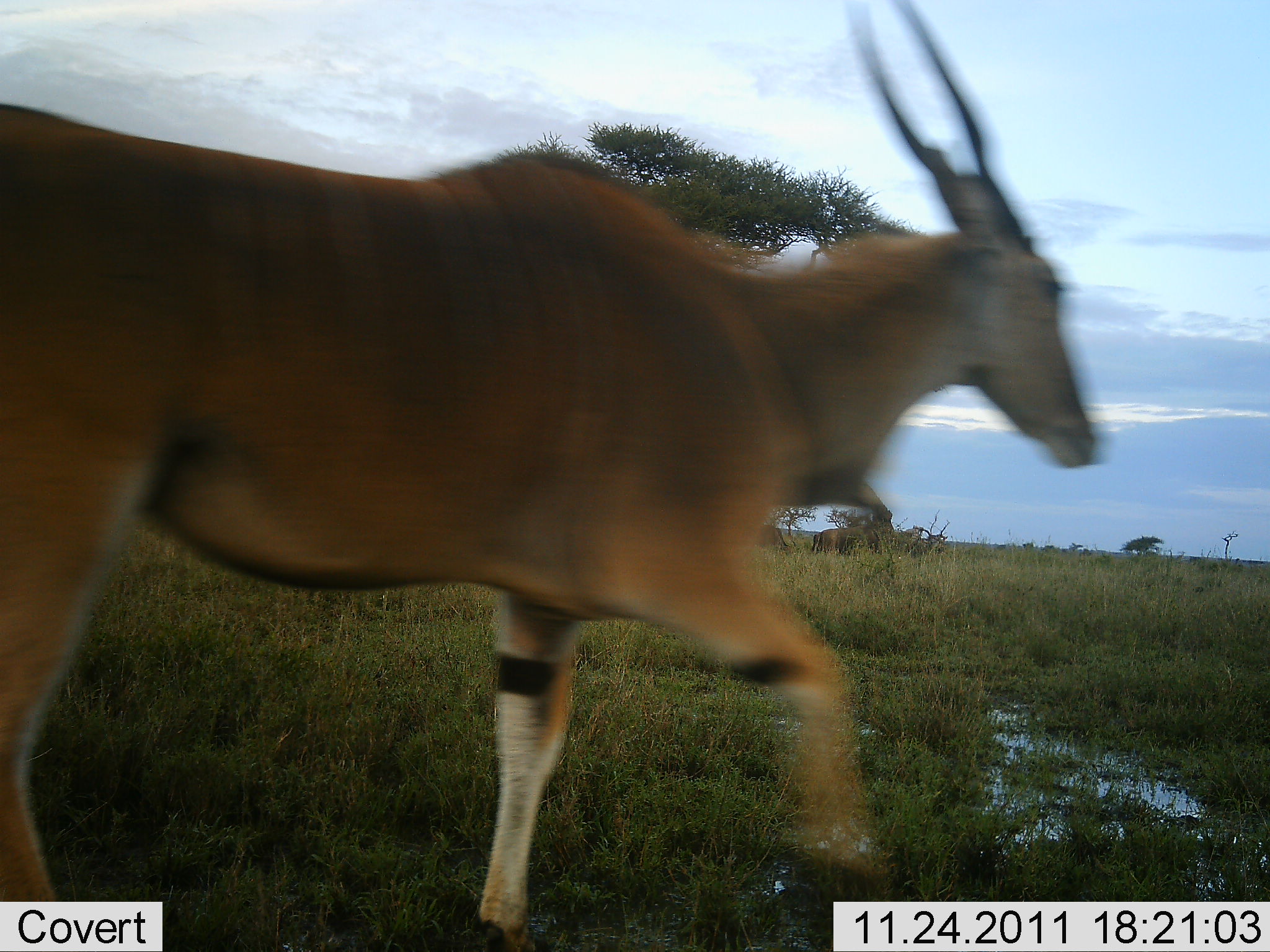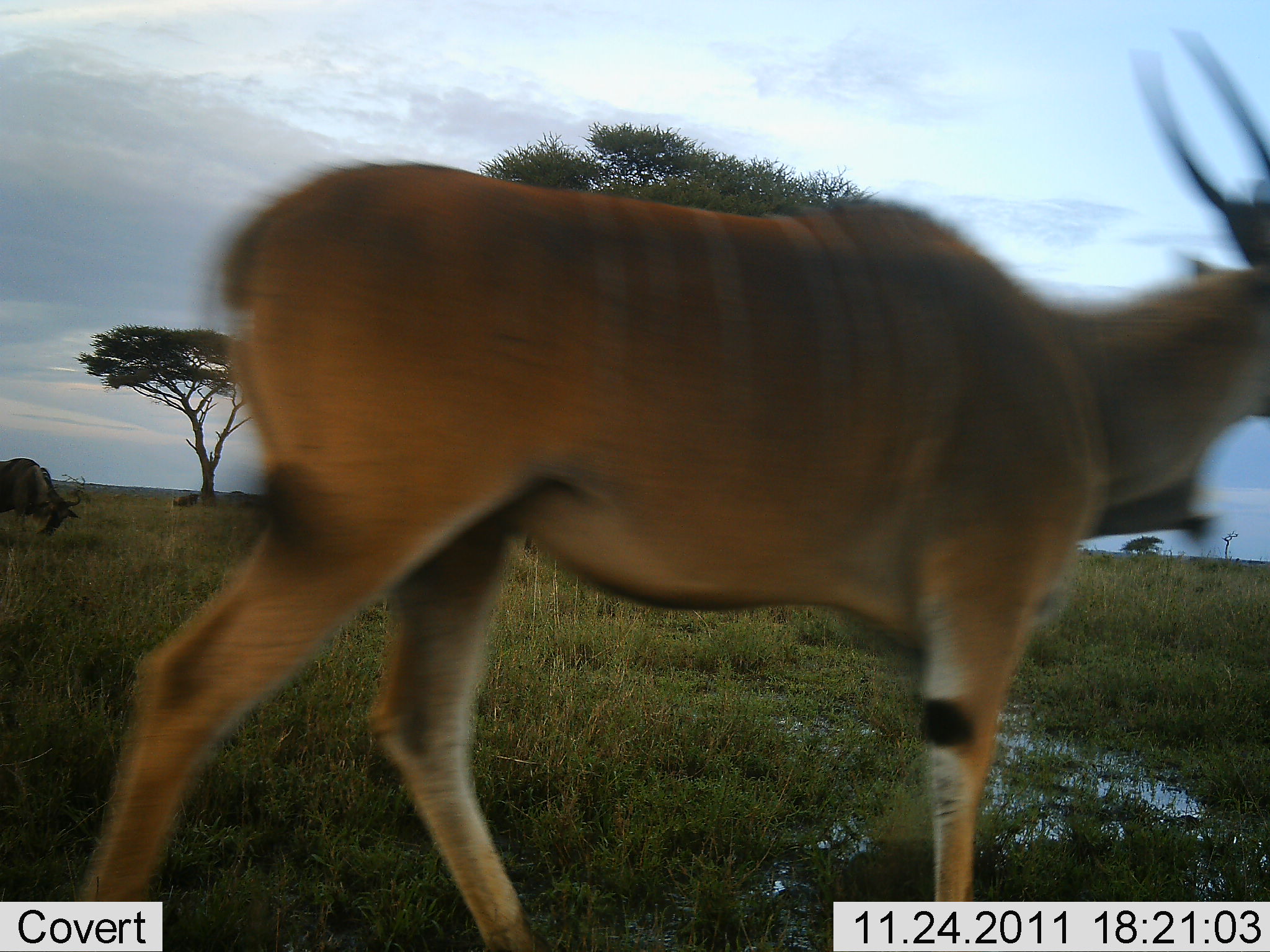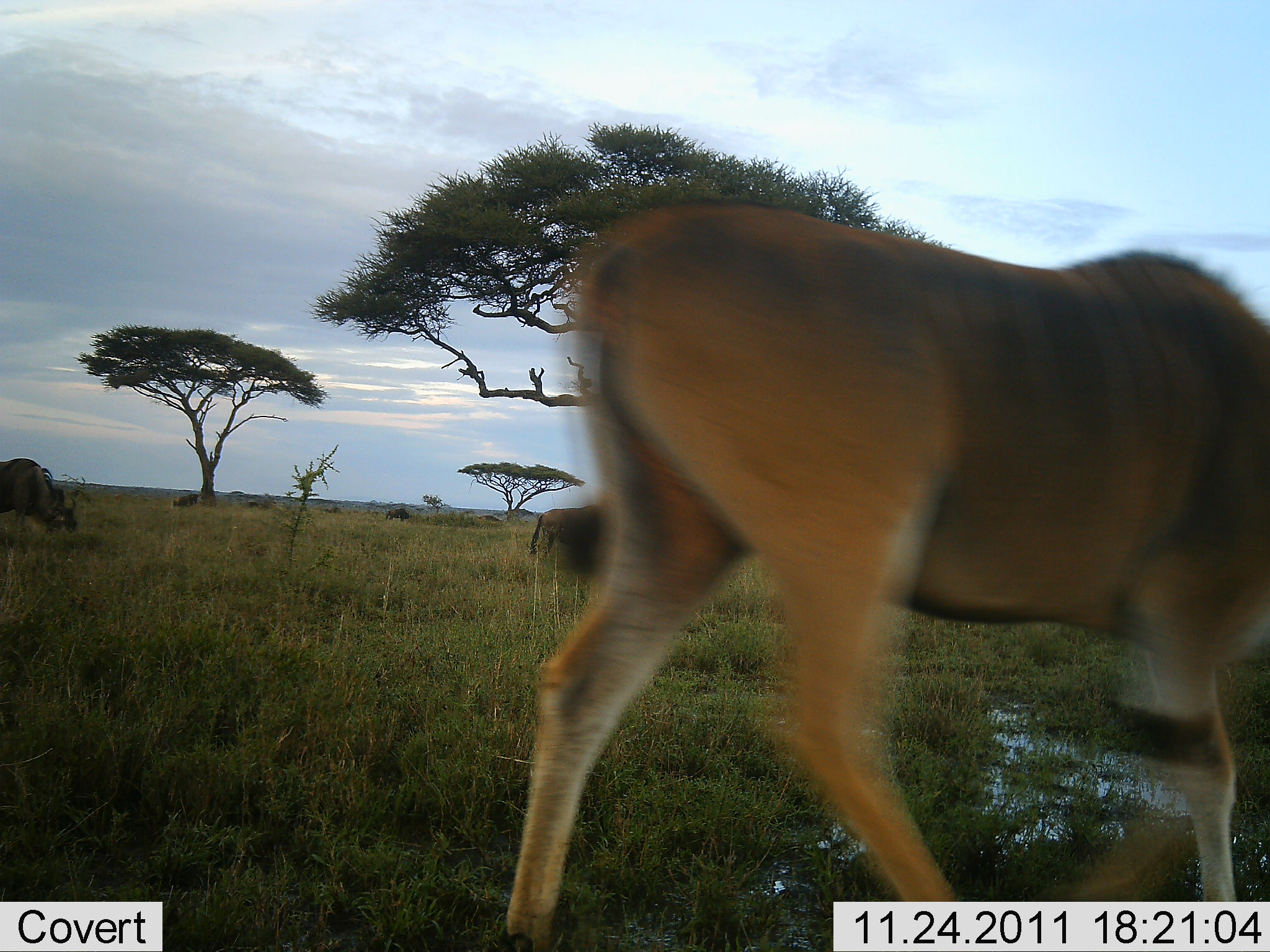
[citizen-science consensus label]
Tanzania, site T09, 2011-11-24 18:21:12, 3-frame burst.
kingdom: Animalia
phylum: Chordata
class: Mammalia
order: Artiodactyla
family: Bovidae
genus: Tragelaphus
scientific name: Tragelaphus oryx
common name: eland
Eland (Tragelaphus oryx), count 1. Behavior (volunteer vote fractions): standing 0%, resting 0%, moving 100%, interacting 0%. Young present (vote fraction): 0%. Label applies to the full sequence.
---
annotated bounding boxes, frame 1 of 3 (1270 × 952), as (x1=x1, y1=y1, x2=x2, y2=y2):
animal: (x1=2, y1=1, x2=1116, y2=952); (x1=749, y1=521, x2=790, y2=554)
group: (x1=810, y1=522, x2=884, y2=561)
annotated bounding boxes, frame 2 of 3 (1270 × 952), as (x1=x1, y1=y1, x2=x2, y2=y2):
animal: (x1=61, y1=28, x2=1269, y2=952); (x1=0, y1=456, x2=85, y2=550)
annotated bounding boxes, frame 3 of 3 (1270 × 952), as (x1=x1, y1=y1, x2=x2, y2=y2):
animal: (x1=488, y1=191, x2=1269, y2=952); (x1=0, y1=456, x2=81, y2=544); (x1=528, y1=503, x2=621, y2=574); (x1=384, y1=507, x2=413, y2=524)